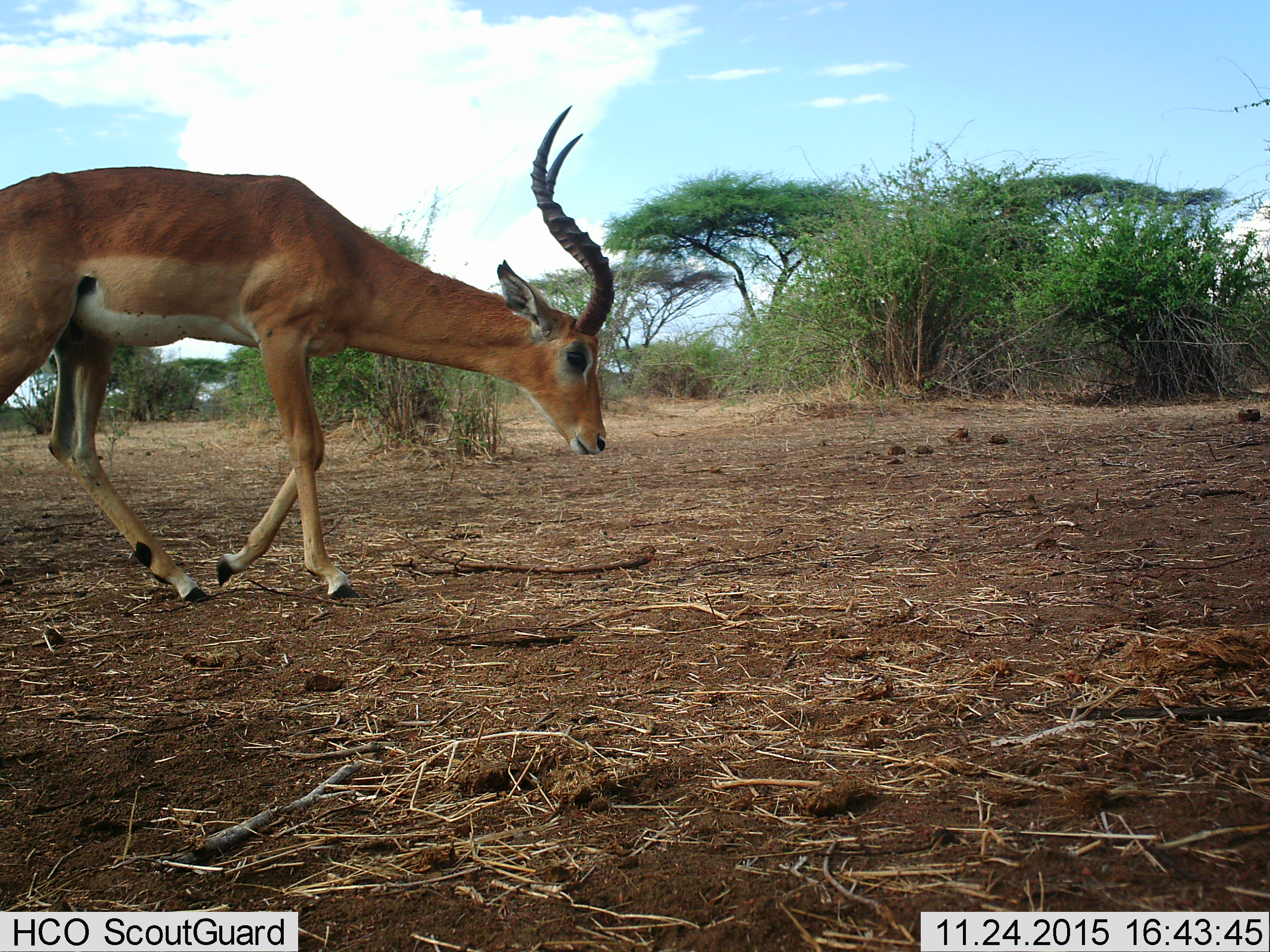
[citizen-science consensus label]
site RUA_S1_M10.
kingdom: Animalia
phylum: Chordata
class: Mammalia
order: Artiodactyla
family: Bovidae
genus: Aepyceros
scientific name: Aepyceros melampus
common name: impala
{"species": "impala (Aepyceros melampus)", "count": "1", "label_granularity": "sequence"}